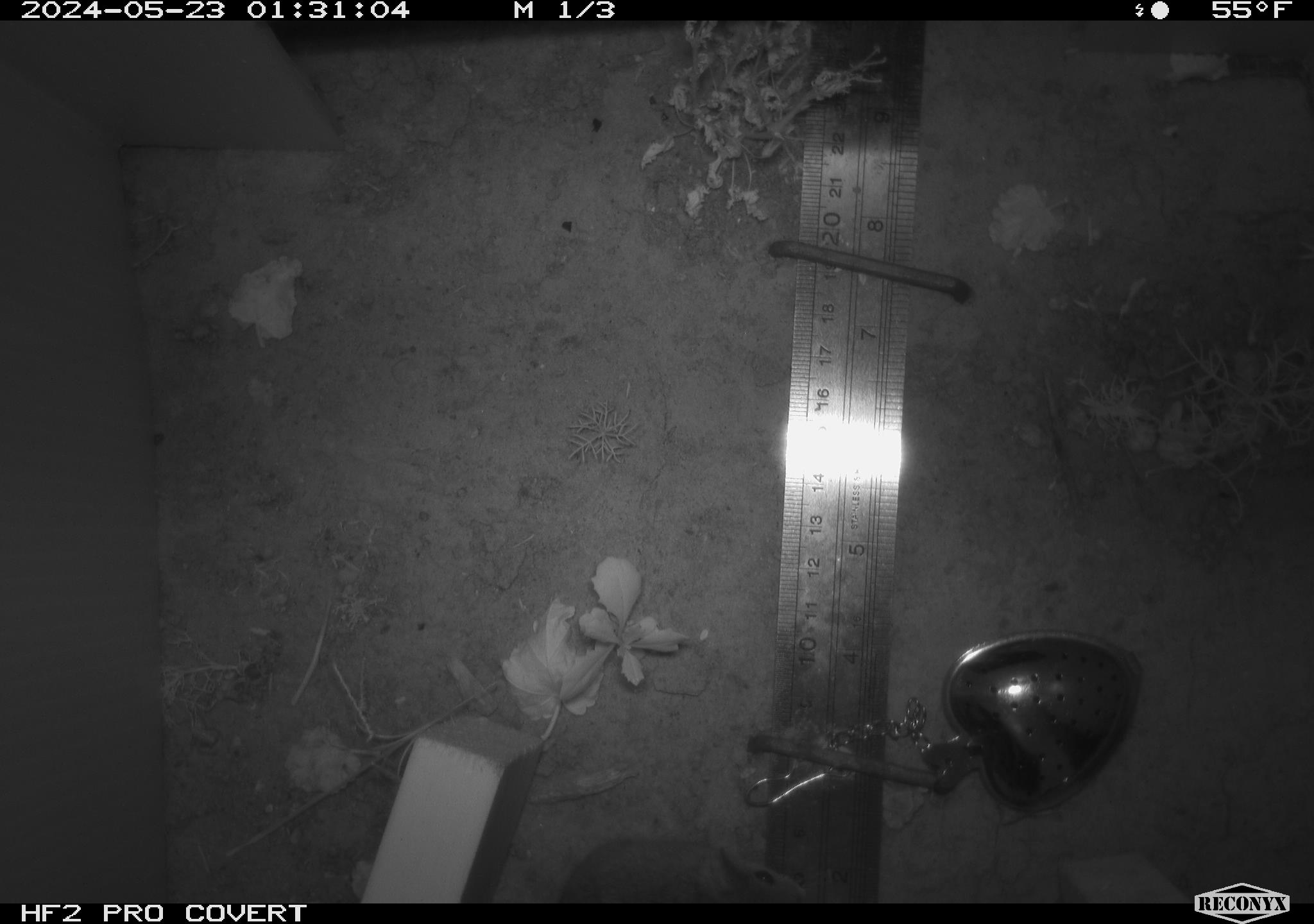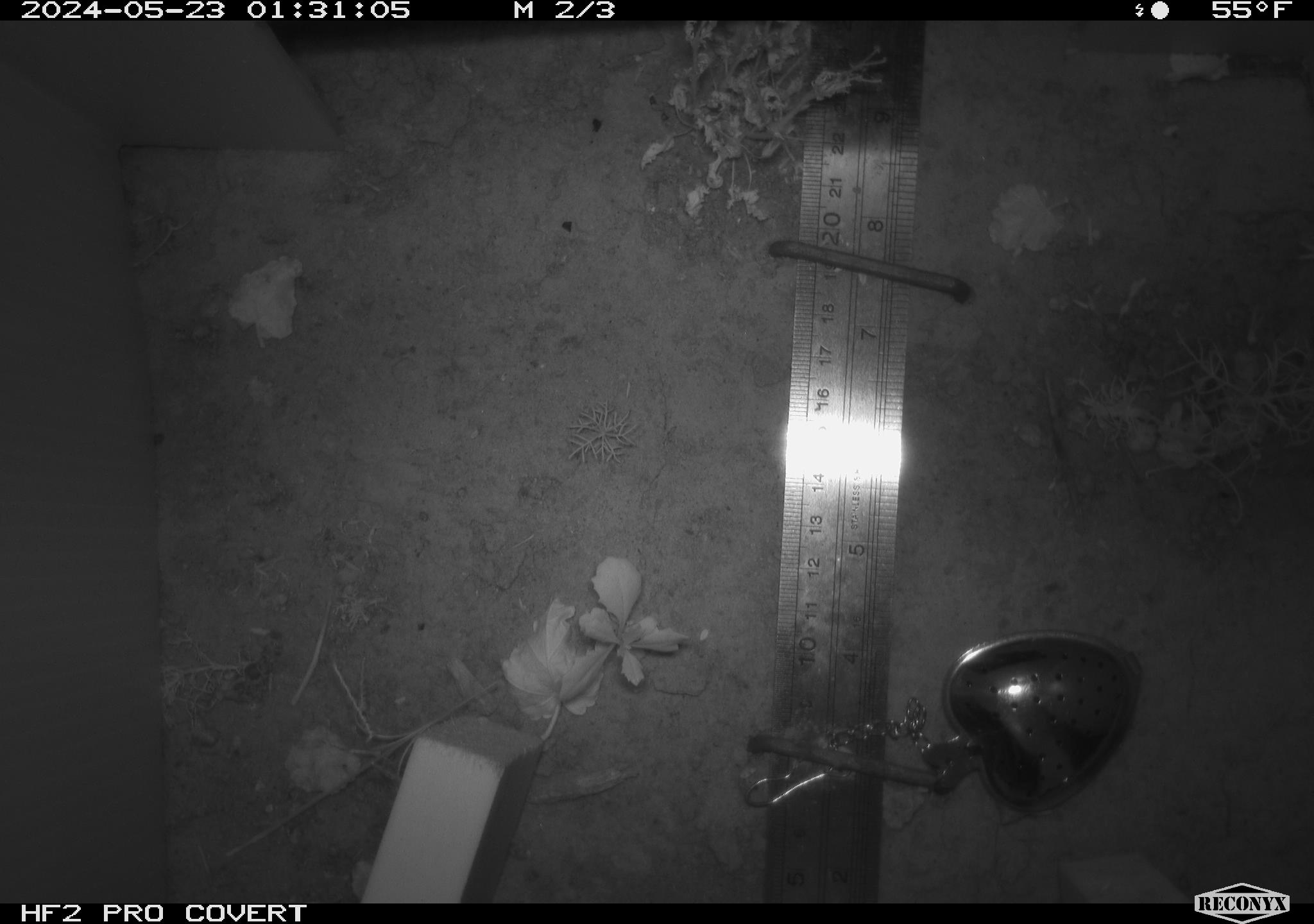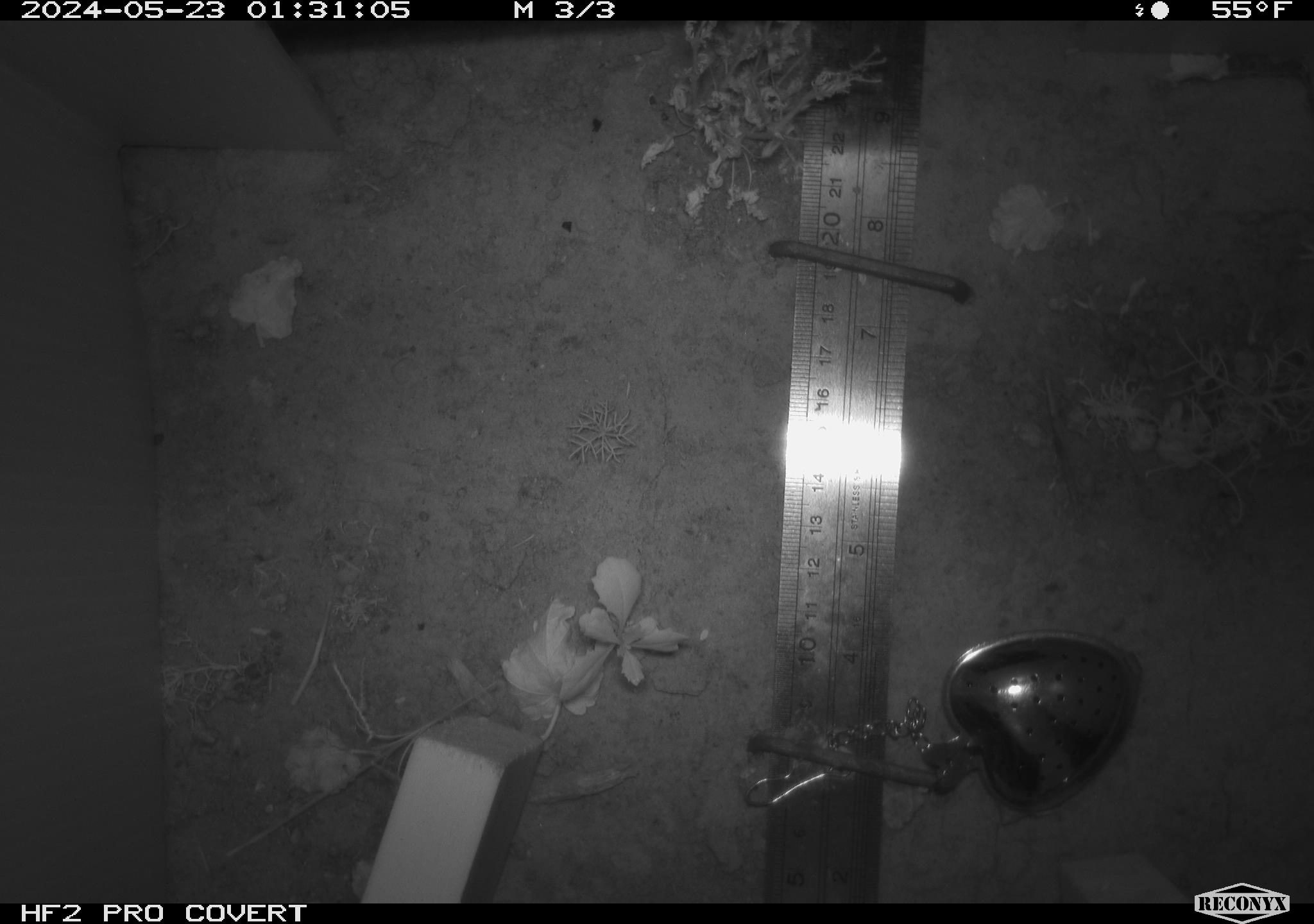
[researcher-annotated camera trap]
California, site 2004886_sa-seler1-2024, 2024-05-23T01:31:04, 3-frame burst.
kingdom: Animalia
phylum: Chordata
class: Mammalia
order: Rodentia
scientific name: Rodentia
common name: mouse species